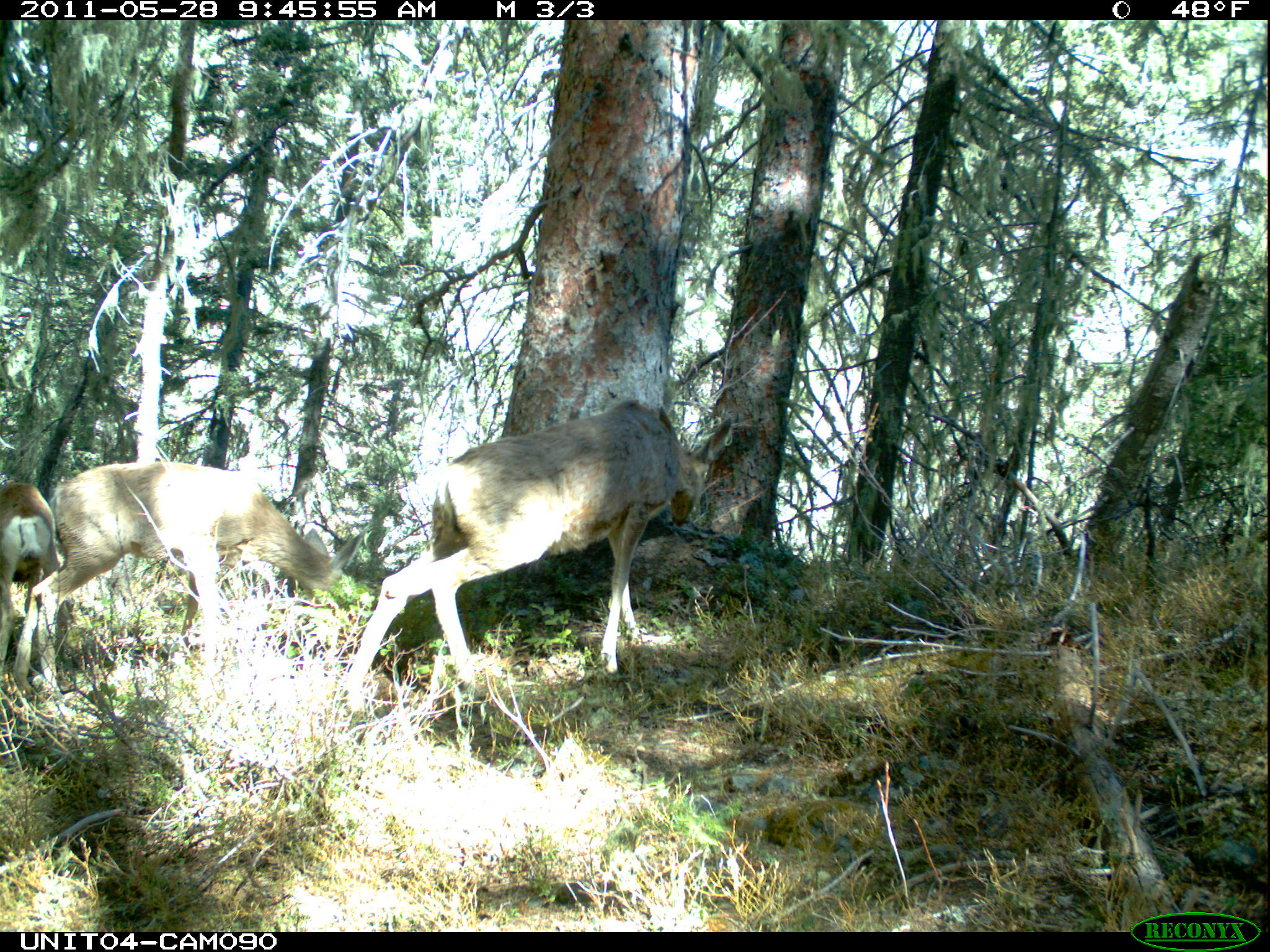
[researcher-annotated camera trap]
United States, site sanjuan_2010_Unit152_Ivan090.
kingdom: Animalia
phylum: Chordata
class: Mammalia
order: Artiodactyla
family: Cervidae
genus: Odocoileus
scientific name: Odocoileus hemionus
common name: mule deer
Odocoileus hemionus (mule deer).